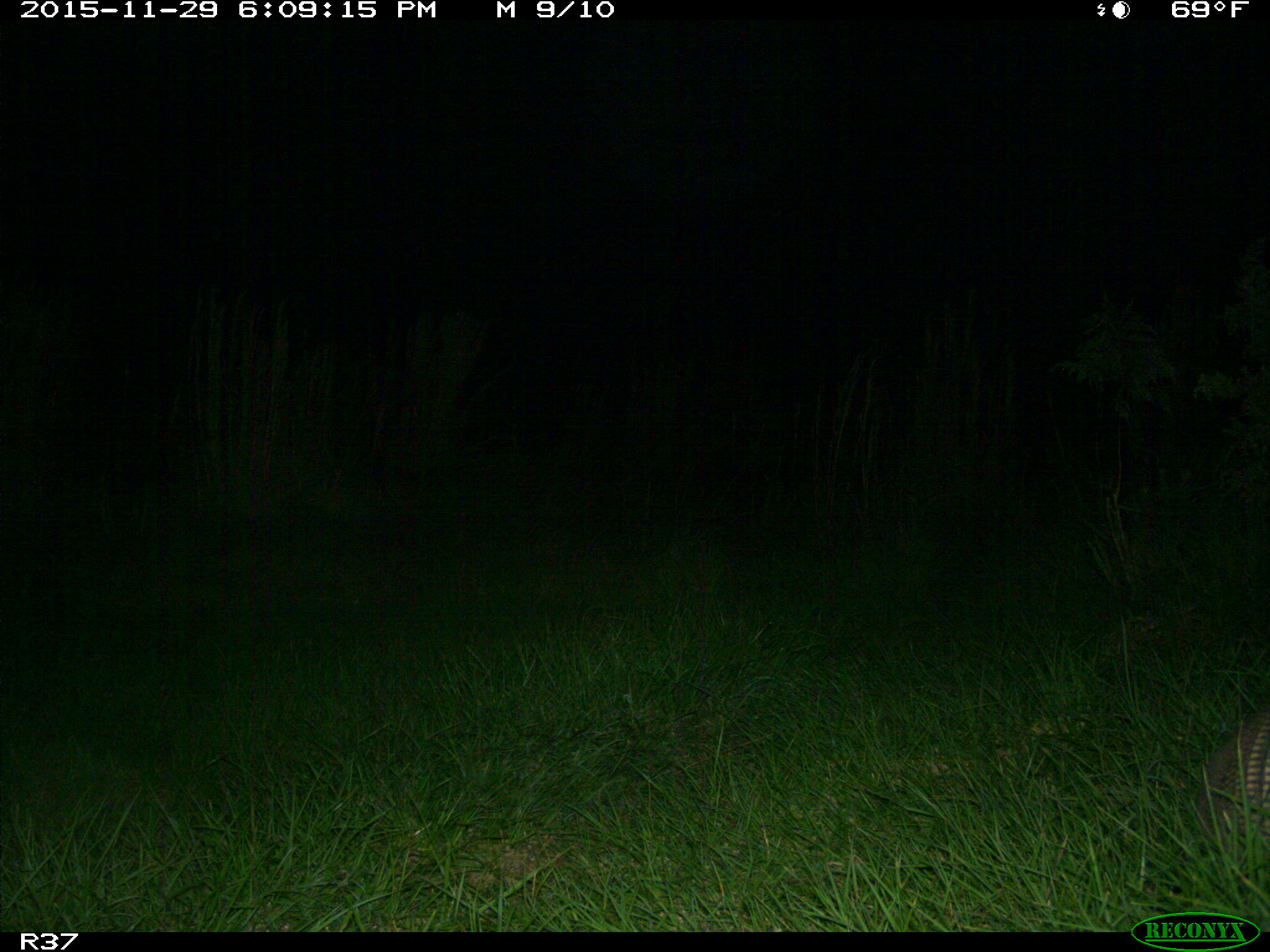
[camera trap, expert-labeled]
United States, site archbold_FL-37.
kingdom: Animalia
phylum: Chordata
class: Mammalia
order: Cingulata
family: Dasypodidae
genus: Dasypus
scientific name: Dasypus novemcinctus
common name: nine-banded armadillo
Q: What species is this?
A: Dasypus novemcinctus (nine-banded armadillo).